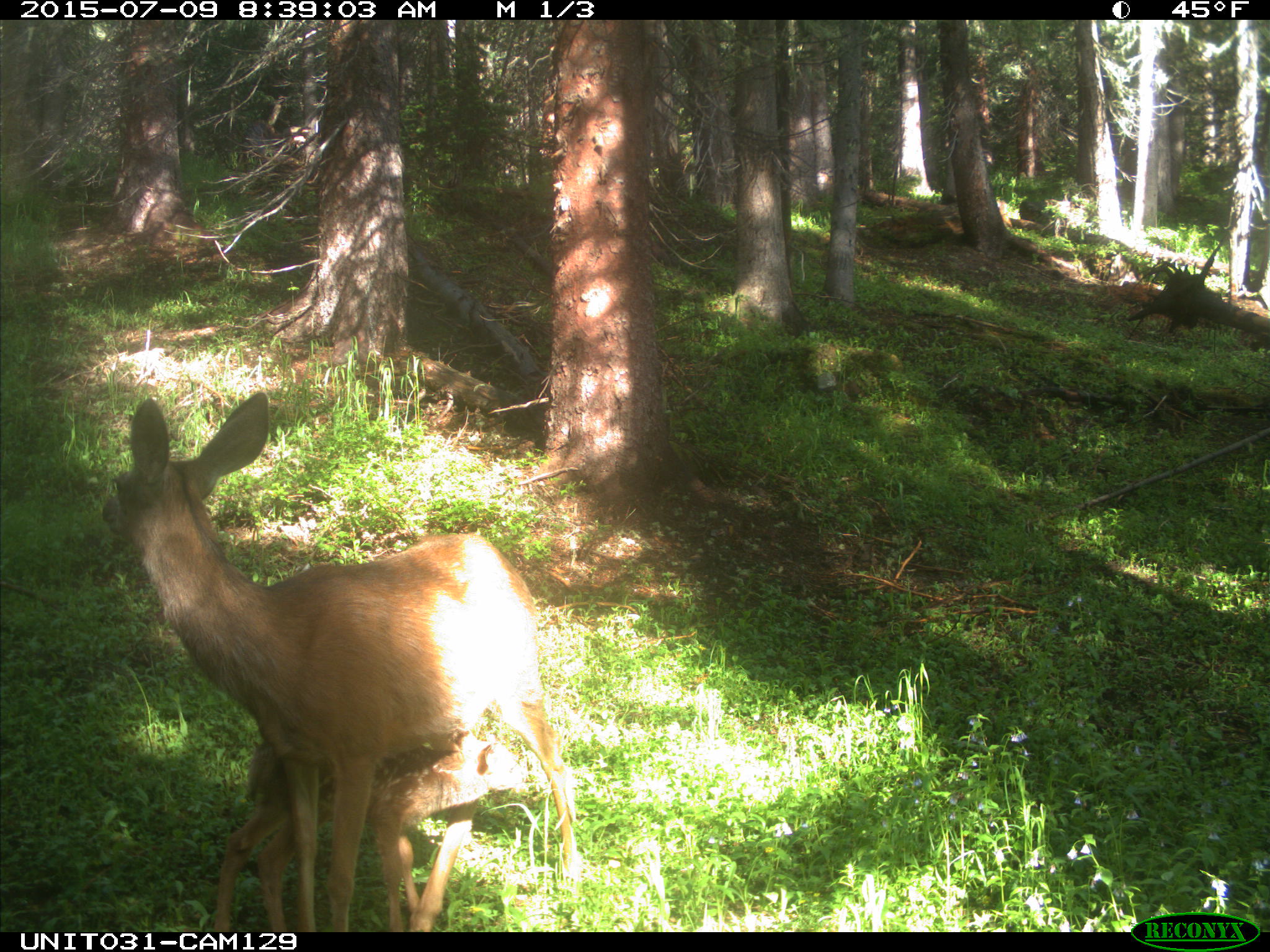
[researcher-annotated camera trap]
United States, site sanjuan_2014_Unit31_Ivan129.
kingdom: Animalia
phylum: Chordata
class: Mammalia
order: Artiodactyla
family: Cervidae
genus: Odocoileus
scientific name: Odocoileus hemionus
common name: mule deer